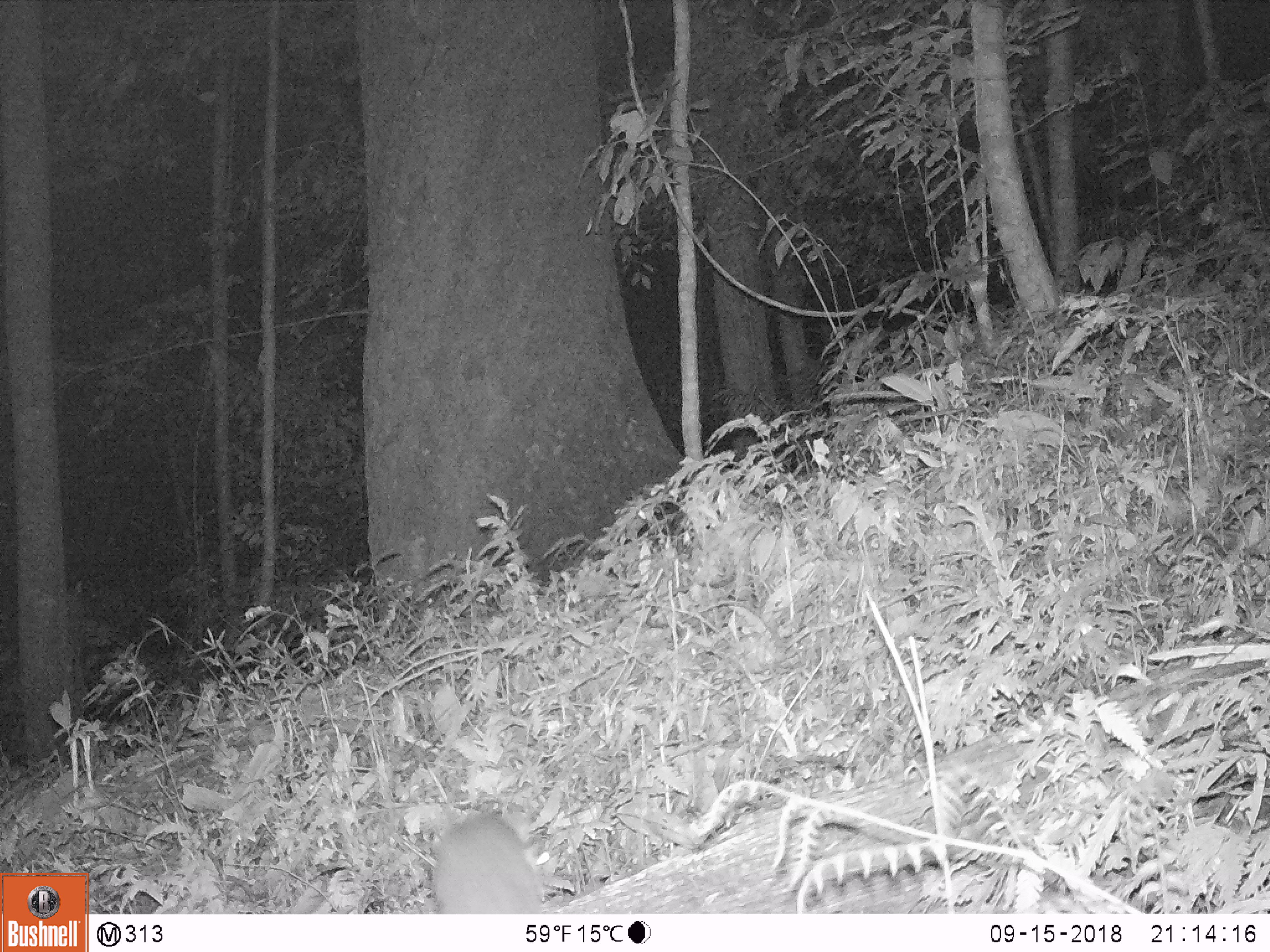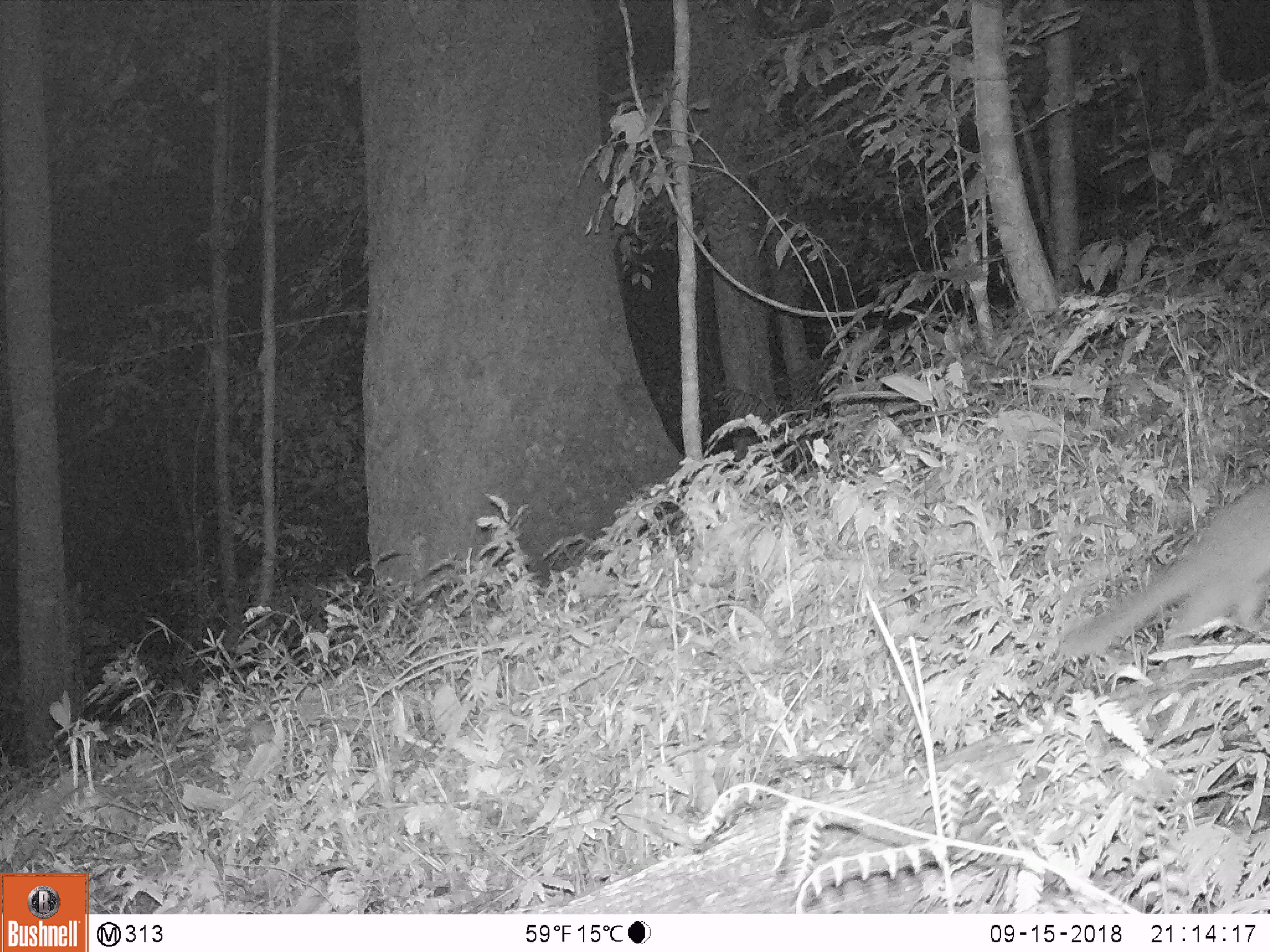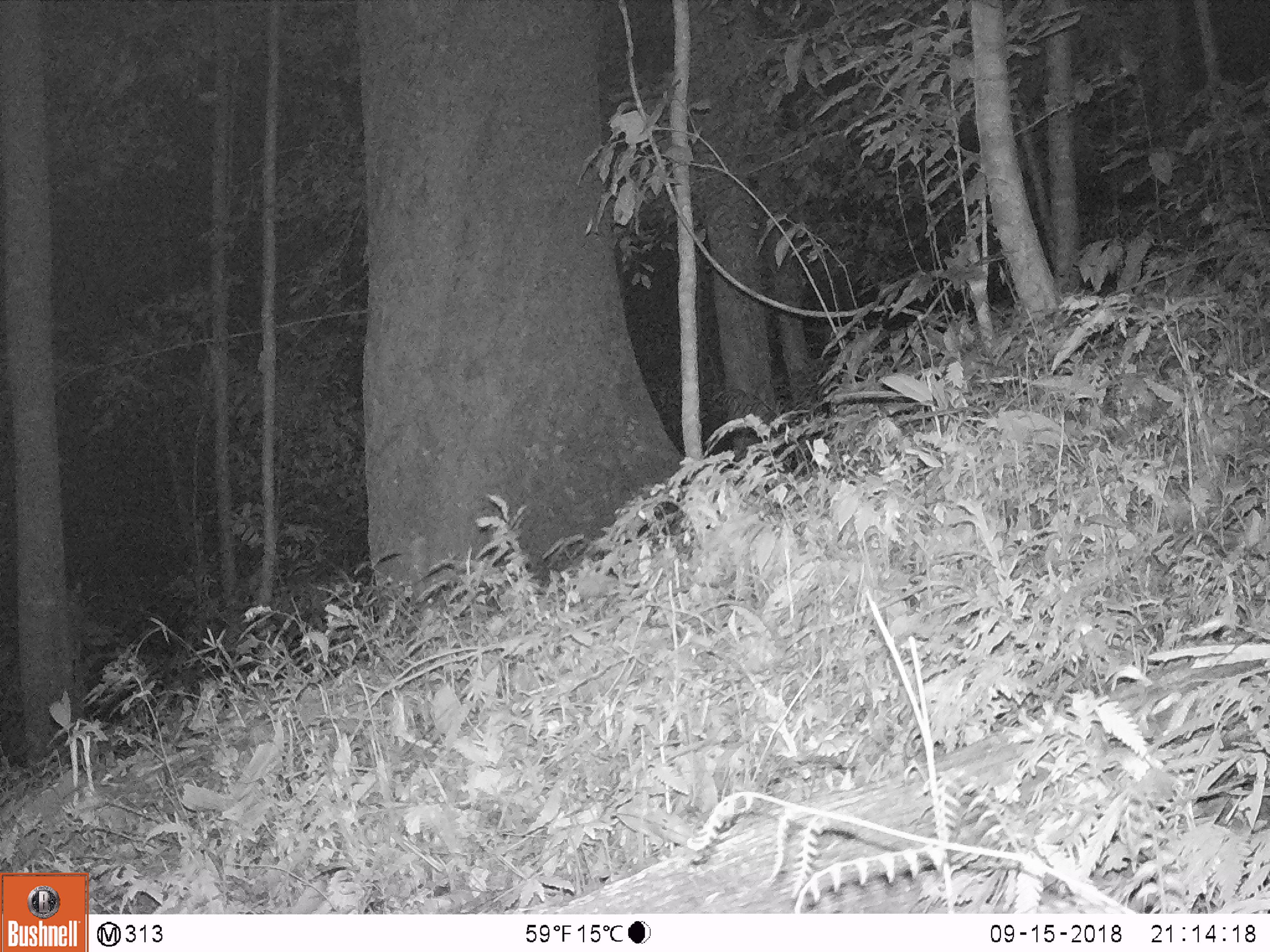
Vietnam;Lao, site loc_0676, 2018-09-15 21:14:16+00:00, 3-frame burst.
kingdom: Animalia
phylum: Chordata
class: Mammalia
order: Carnivora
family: Mustelidae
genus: Melogale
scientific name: Melogale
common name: ferret badger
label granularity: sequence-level